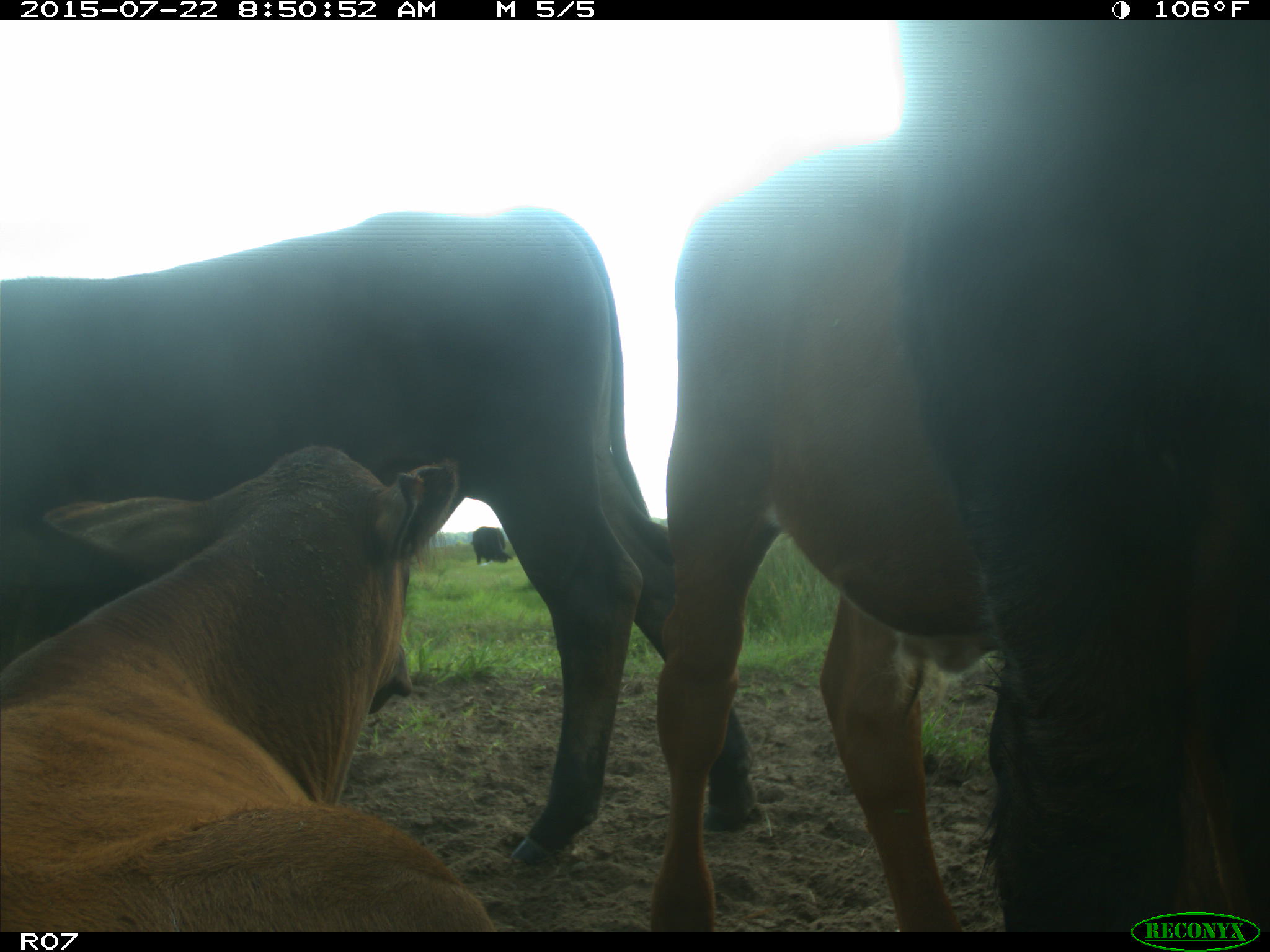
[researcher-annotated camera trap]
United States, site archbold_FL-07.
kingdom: Animalia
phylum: Chordata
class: Mammalia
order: Artiodactyla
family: Bovidae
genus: Bos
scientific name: Bos taurus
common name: domestic cow